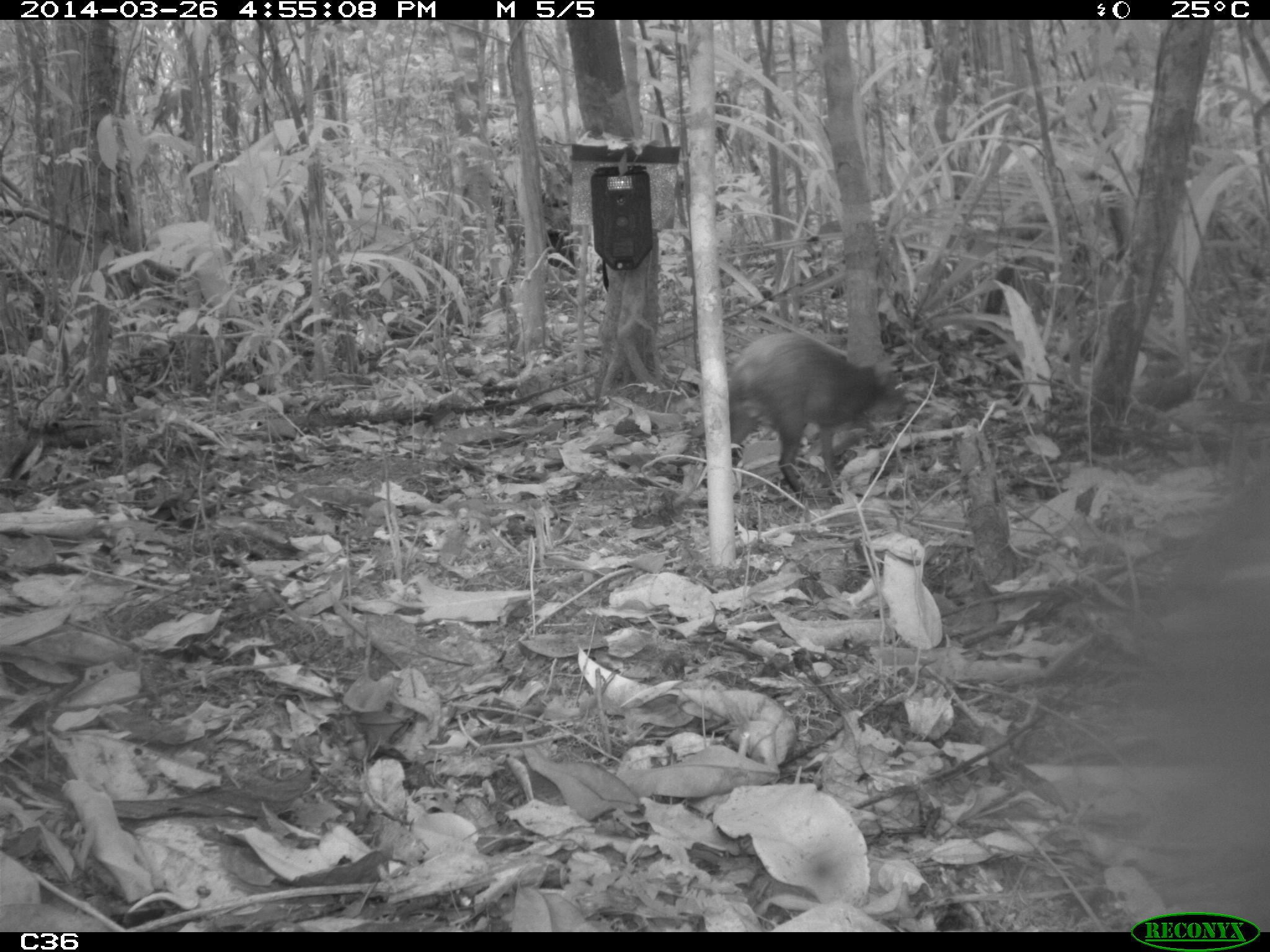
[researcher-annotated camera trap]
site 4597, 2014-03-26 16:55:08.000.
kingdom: Animalia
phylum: Chordata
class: Mammalia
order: Rodentia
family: Dasyproctidae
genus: Dasyprocta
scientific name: Dasyprocta leporina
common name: red-rumped agouti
Dasyprocta leporina (red-rumped agouti), count 1, age adult.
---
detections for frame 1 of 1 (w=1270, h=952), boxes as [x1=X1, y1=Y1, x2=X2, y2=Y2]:
dasyprocta leporina: [x1=729, y1=328, x2=906, y2=497]